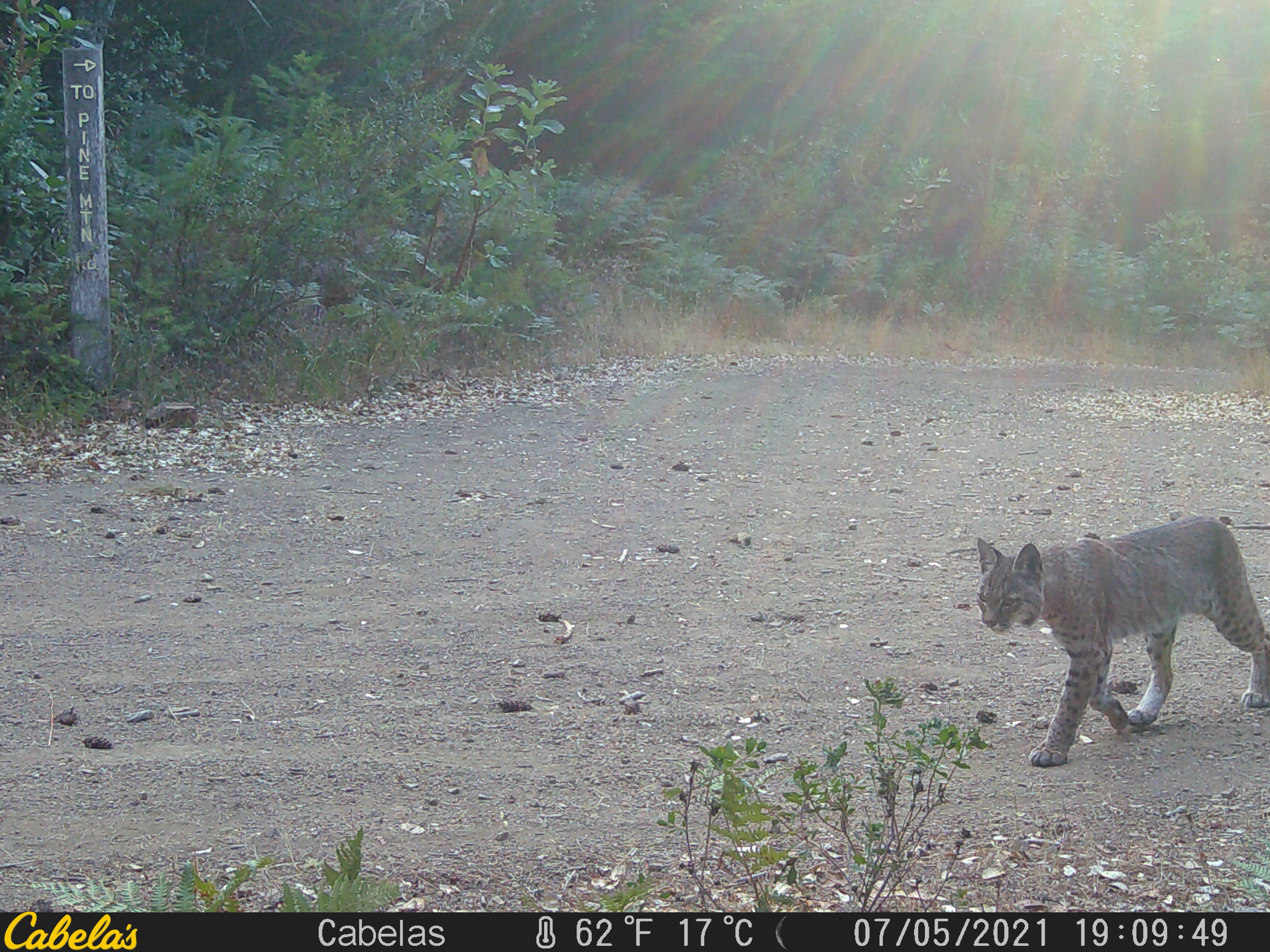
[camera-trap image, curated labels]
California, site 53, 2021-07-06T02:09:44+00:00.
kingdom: Animalia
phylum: Chordata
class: Mammalia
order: Carnivora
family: Felidae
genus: Lynx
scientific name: Lynx rufus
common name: bobcat